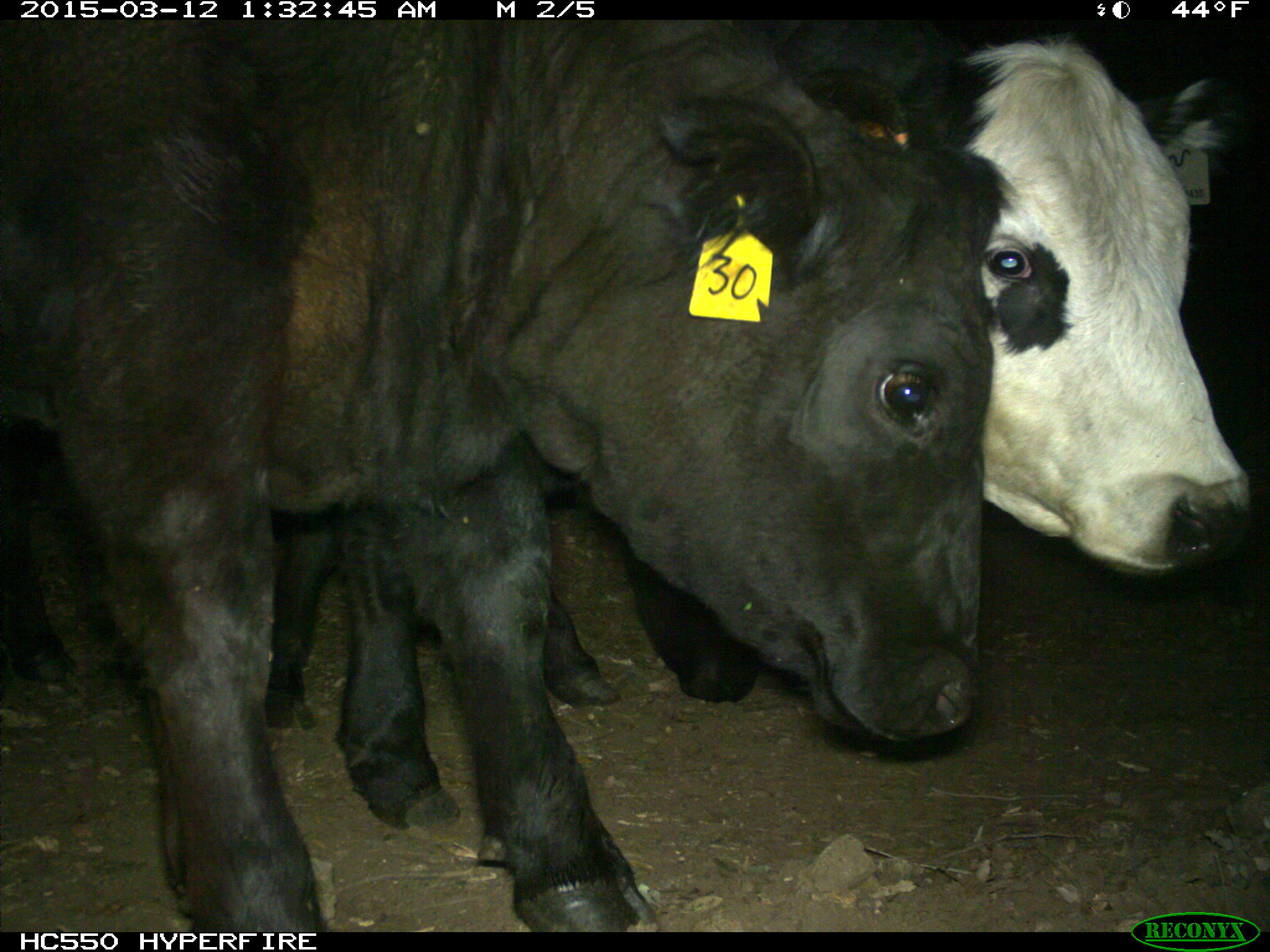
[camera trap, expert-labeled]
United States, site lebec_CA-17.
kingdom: Animalia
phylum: Chordata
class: Mammalia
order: Artiodactyla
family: Bovidae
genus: Bos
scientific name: Bos taurus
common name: domestic cow